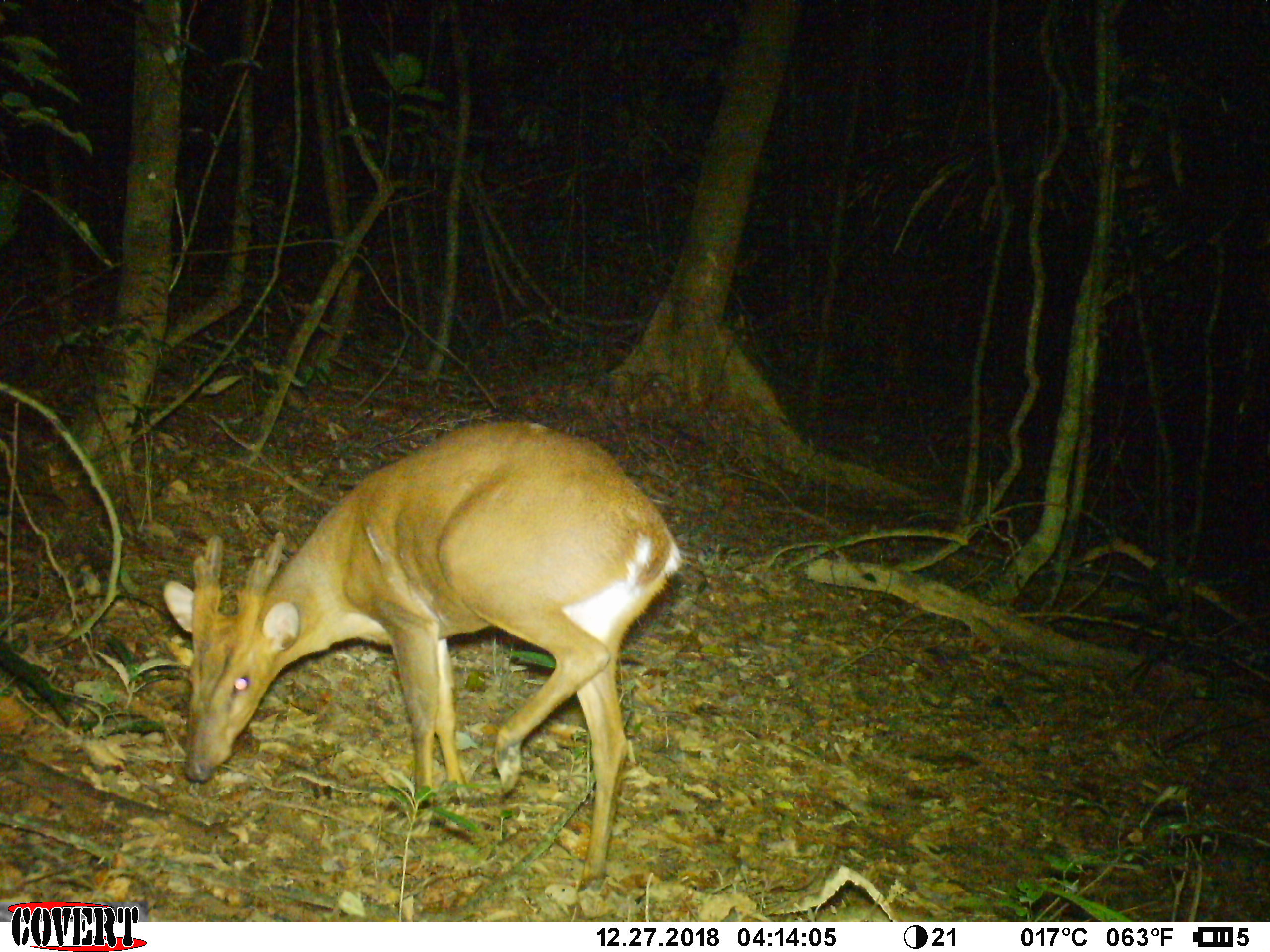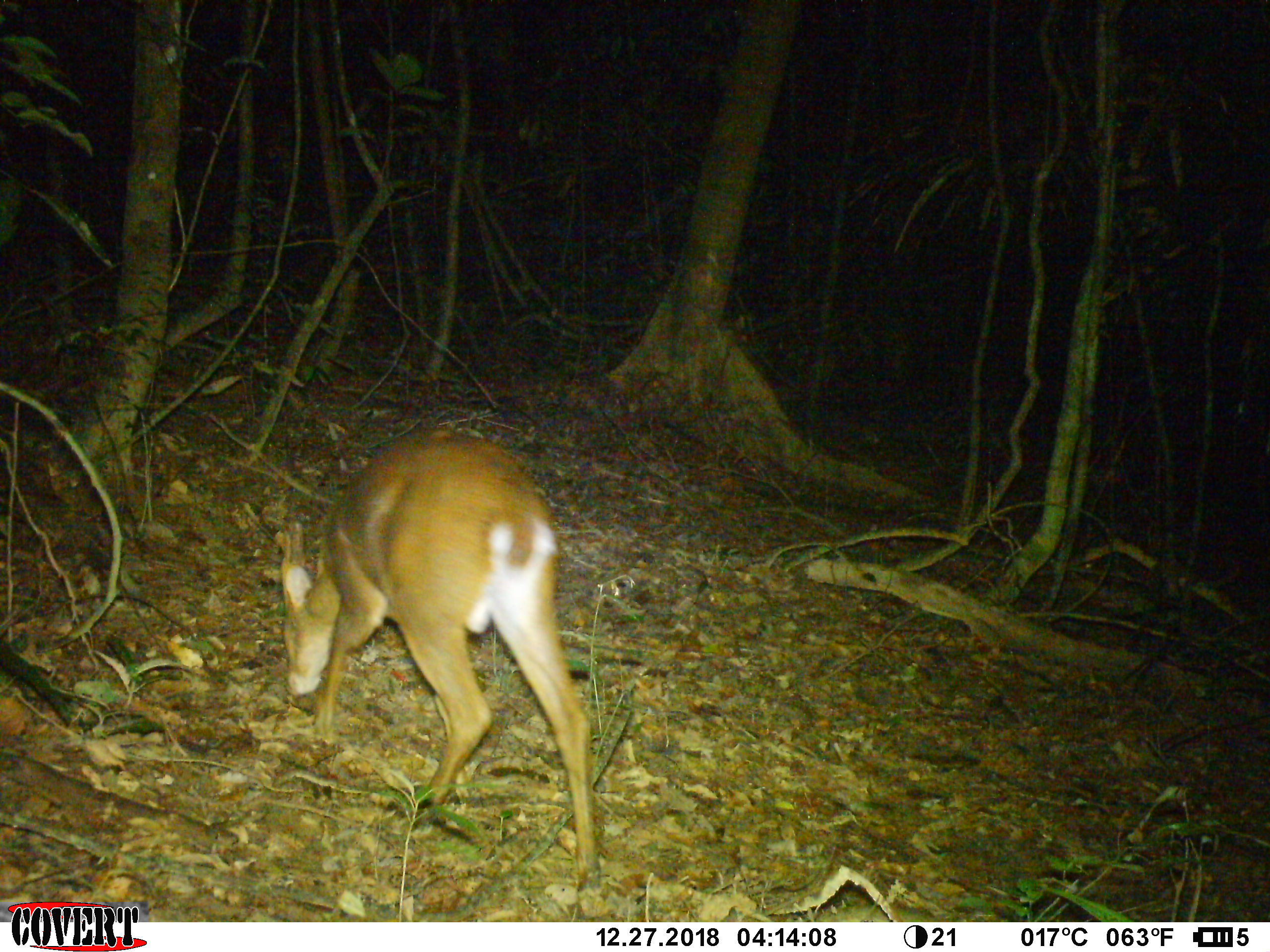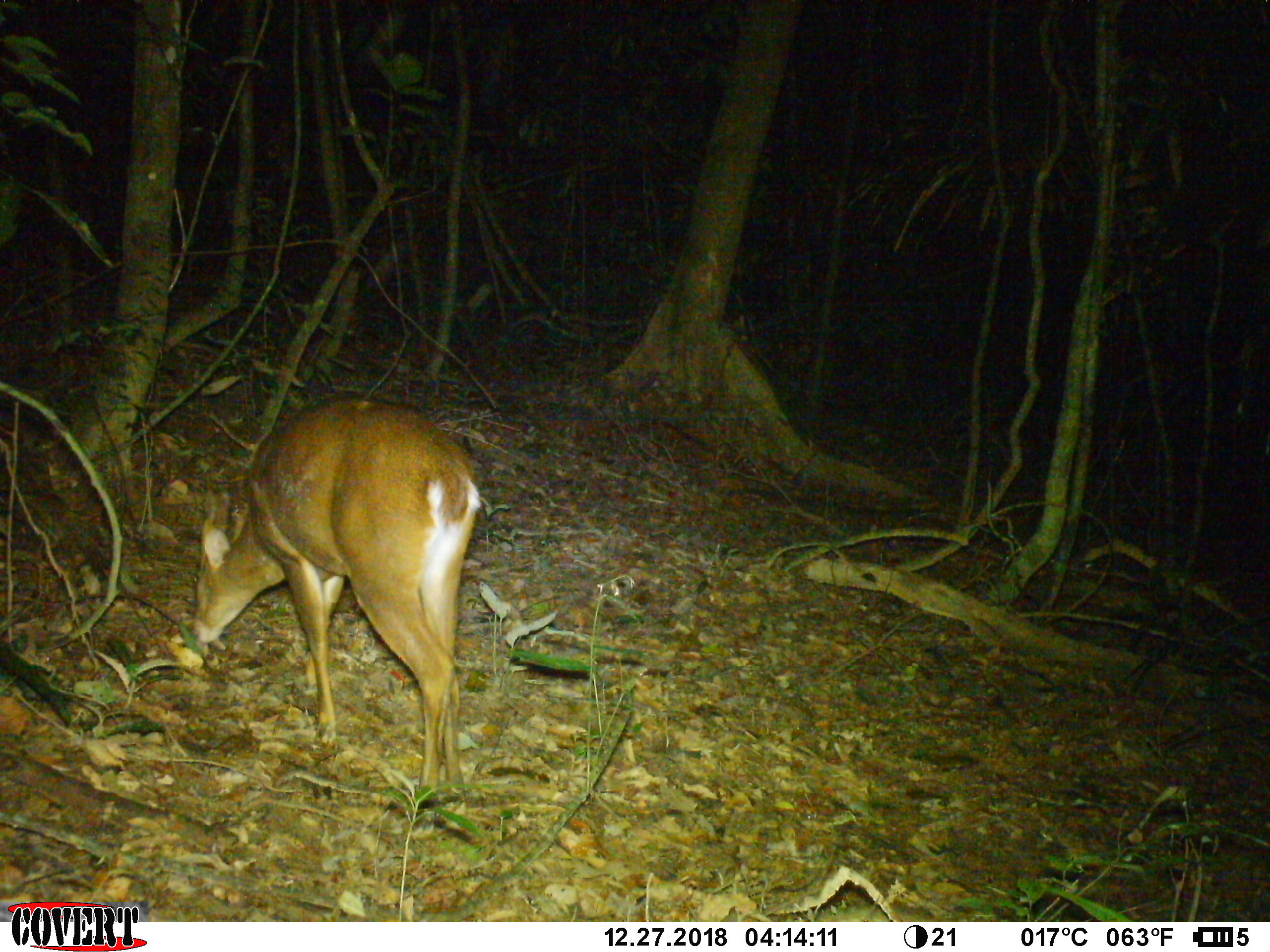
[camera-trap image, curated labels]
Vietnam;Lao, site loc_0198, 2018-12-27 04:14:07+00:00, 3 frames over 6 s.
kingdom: Animalia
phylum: Chordata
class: Mammalia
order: Artiodactyla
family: Cervidae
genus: Muntiacus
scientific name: Muntiacus vuquangensis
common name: large-antlered muntjac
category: large antlered muntjac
Large antlered muntjac (large-antlered muntjac) (Muntiacus vuquangensis). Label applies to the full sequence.